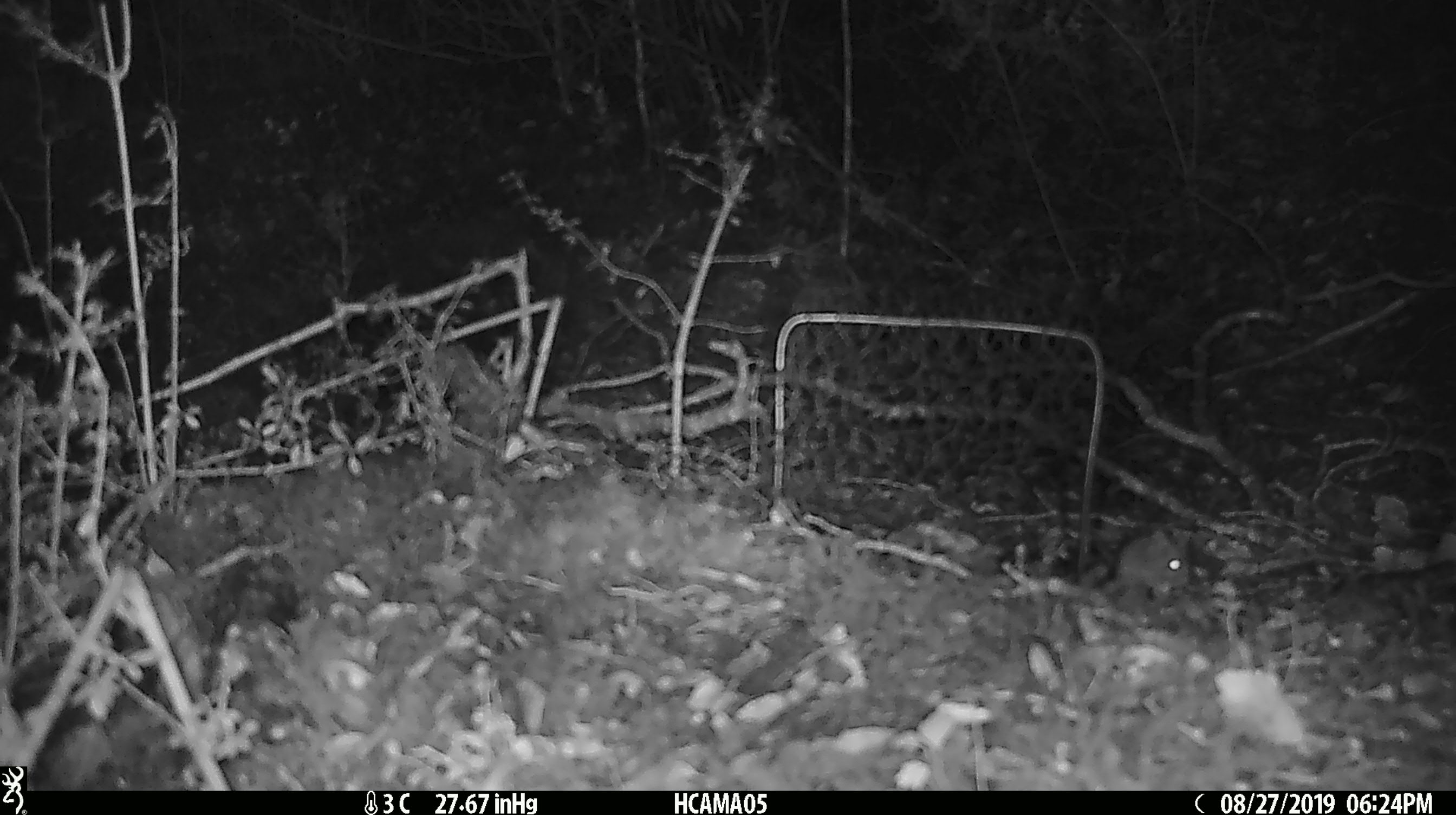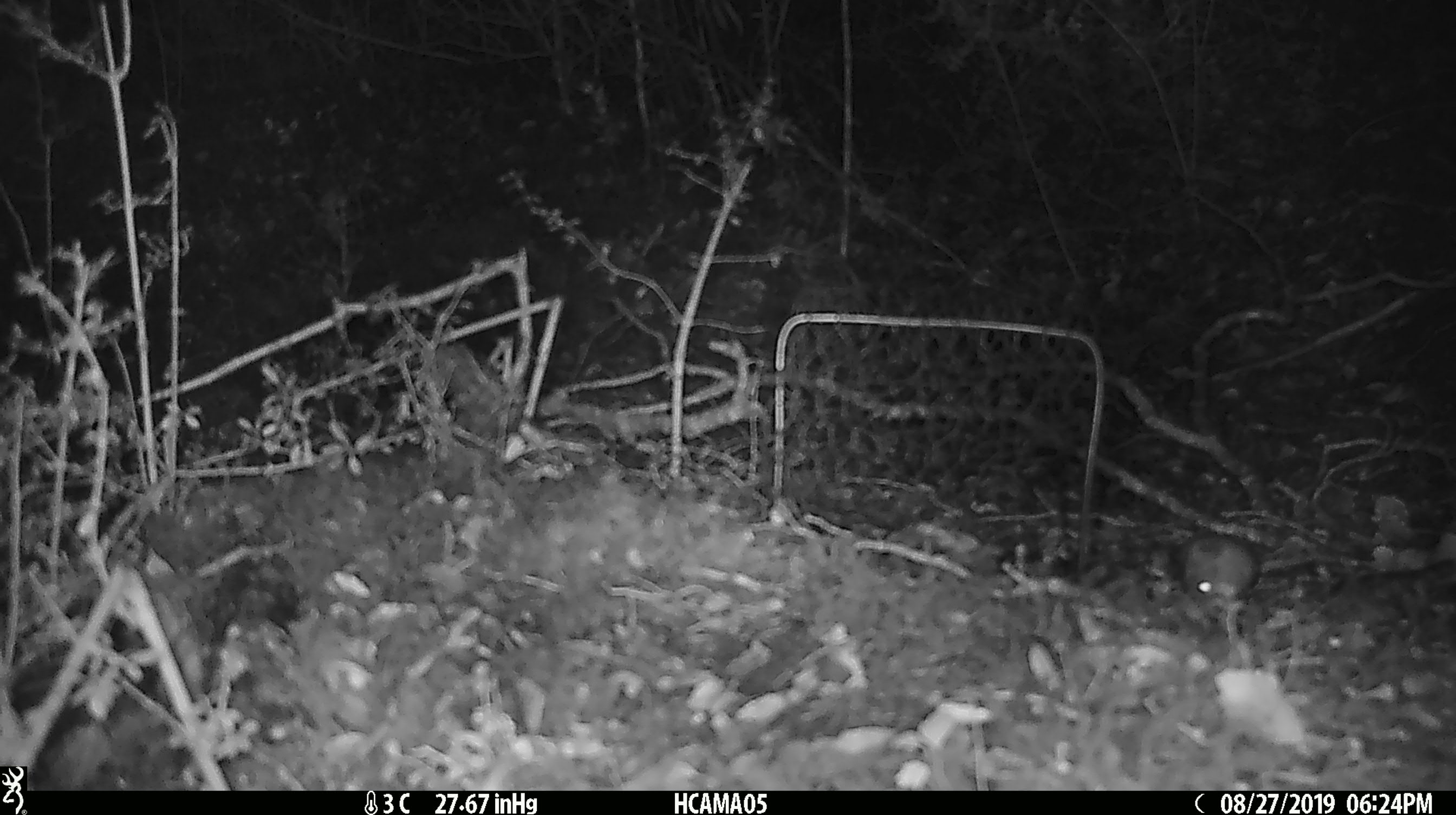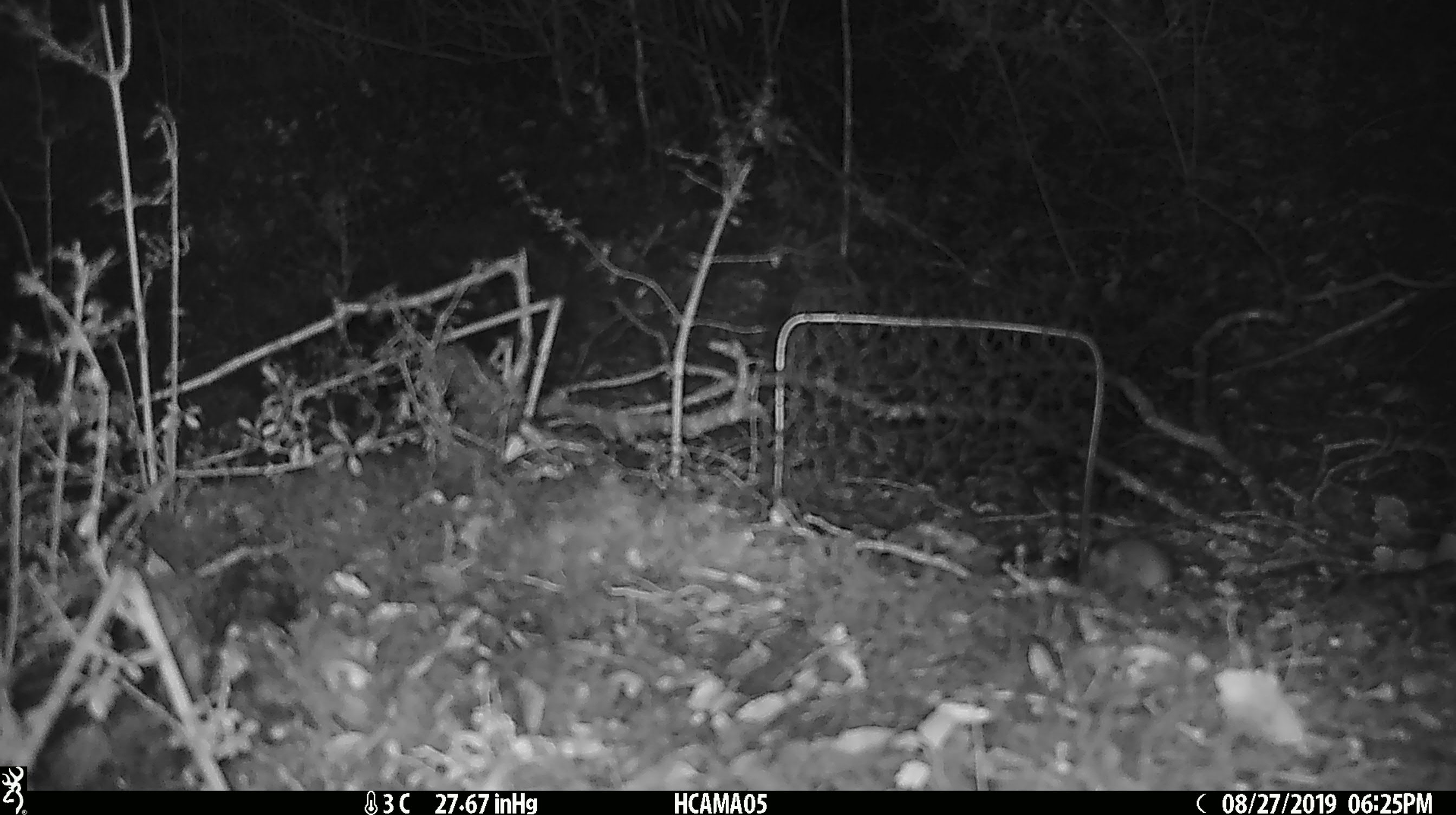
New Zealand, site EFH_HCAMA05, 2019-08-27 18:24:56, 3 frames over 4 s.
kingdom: Animalia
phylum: Chordata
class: Mammalia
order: Rodentia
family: Muridae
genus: Mus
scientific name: Mus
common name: mouse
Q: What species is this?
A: Mouse (Mus).